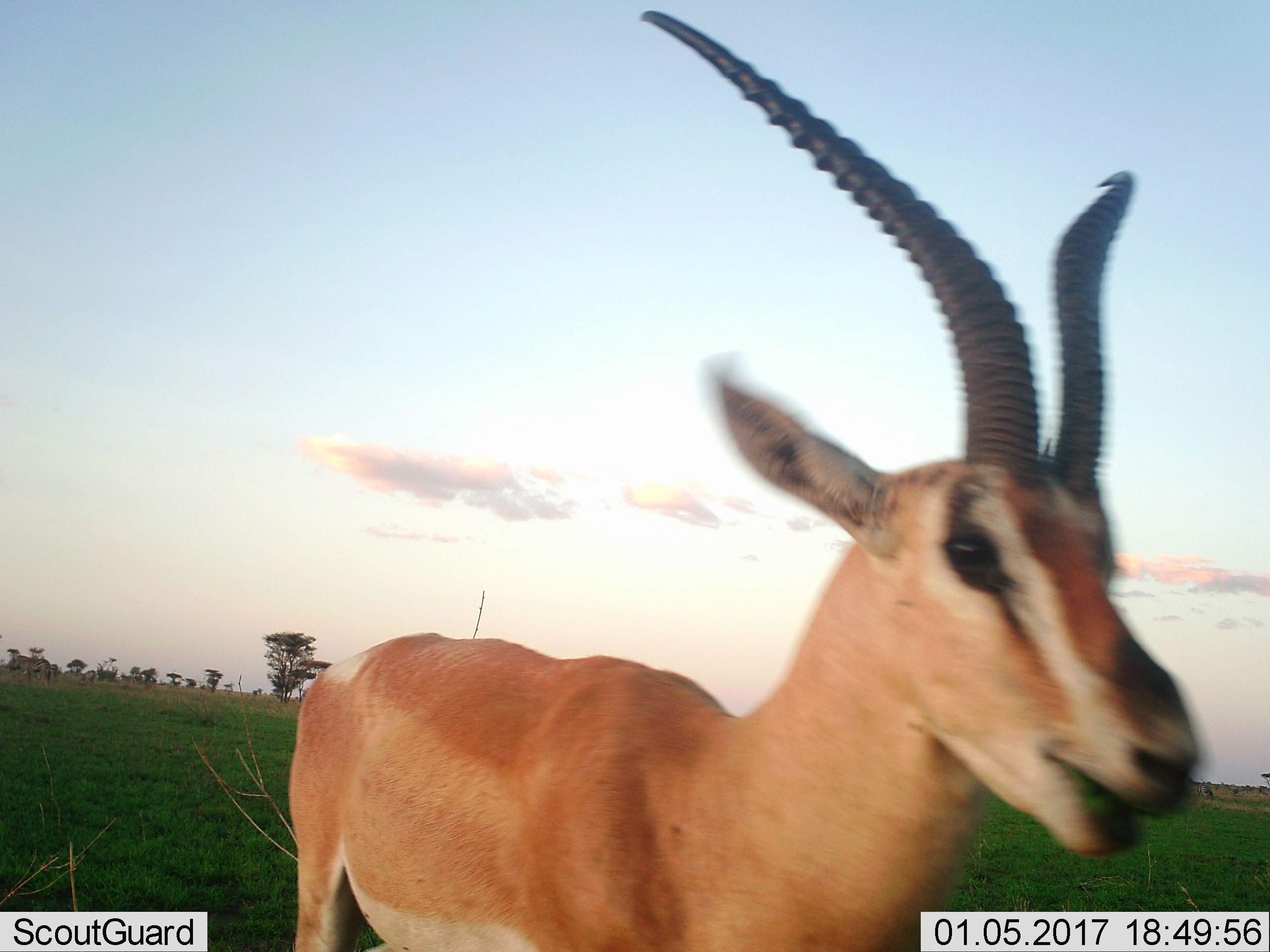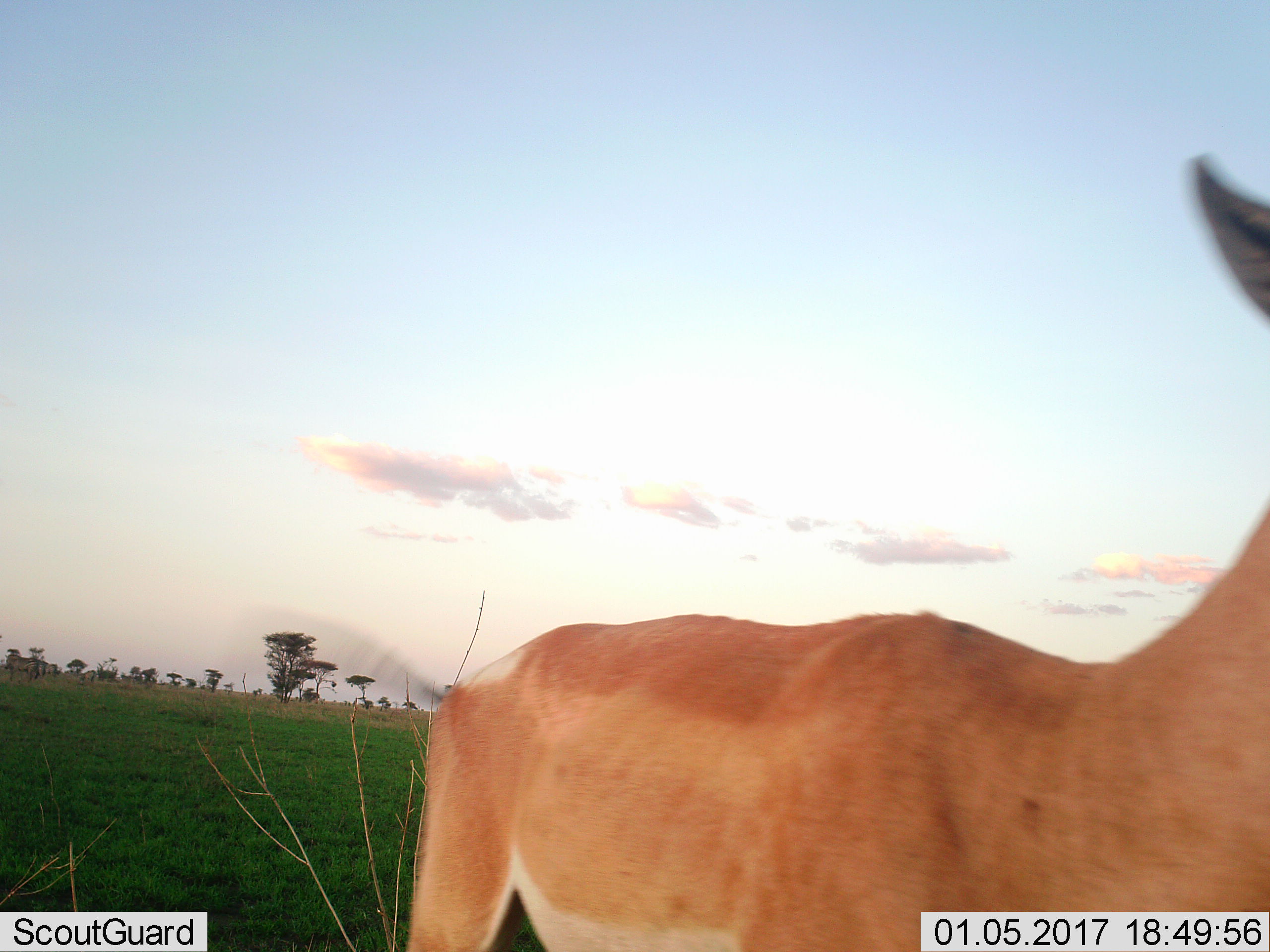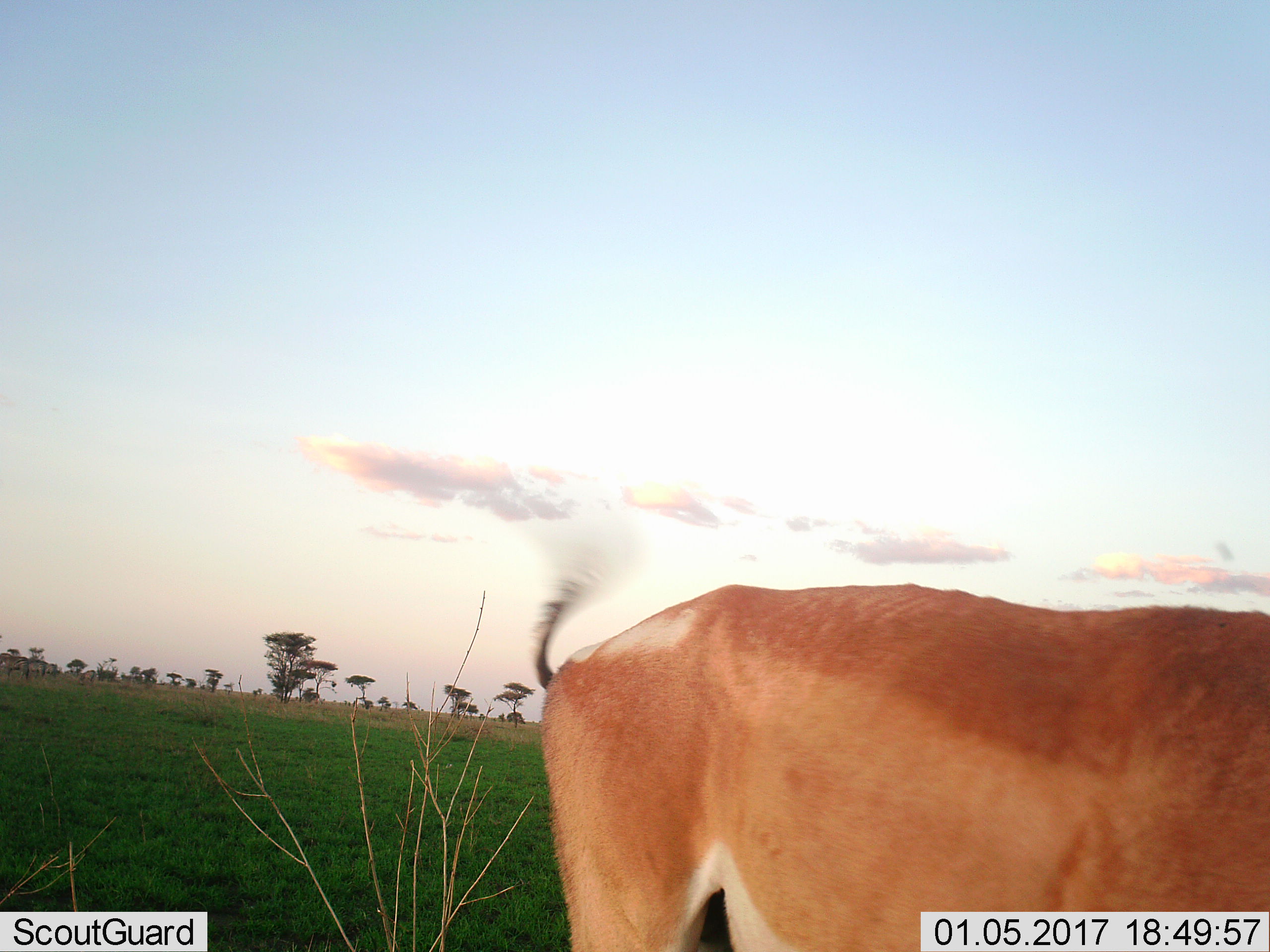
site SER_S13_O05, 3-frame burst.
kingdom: Animalia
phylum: Chordata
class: Mammalia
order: Artiodactyla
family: Bovidae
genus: Nanger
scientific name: Nanger granti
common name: grant's gazelle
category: gazellegrants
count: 1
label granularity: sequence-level